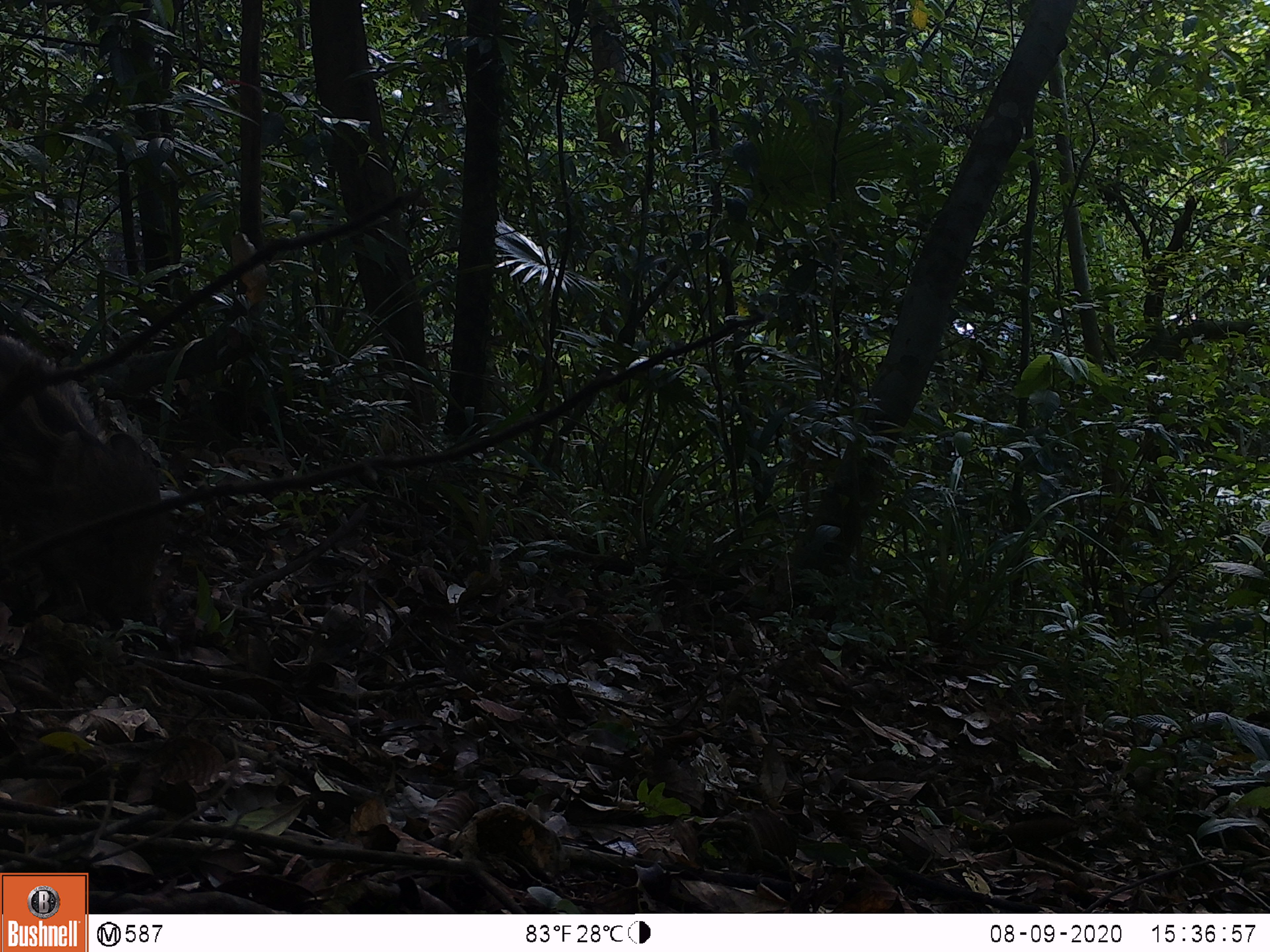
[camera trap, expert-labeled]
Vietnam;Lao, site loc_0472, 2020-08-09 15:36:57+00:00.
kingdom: Animalia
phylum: Chordata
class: Mammalia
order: Artiodactyla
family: Suidae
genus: Sus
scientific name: Sus scrofa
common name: eurasian wild pig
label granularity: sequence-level